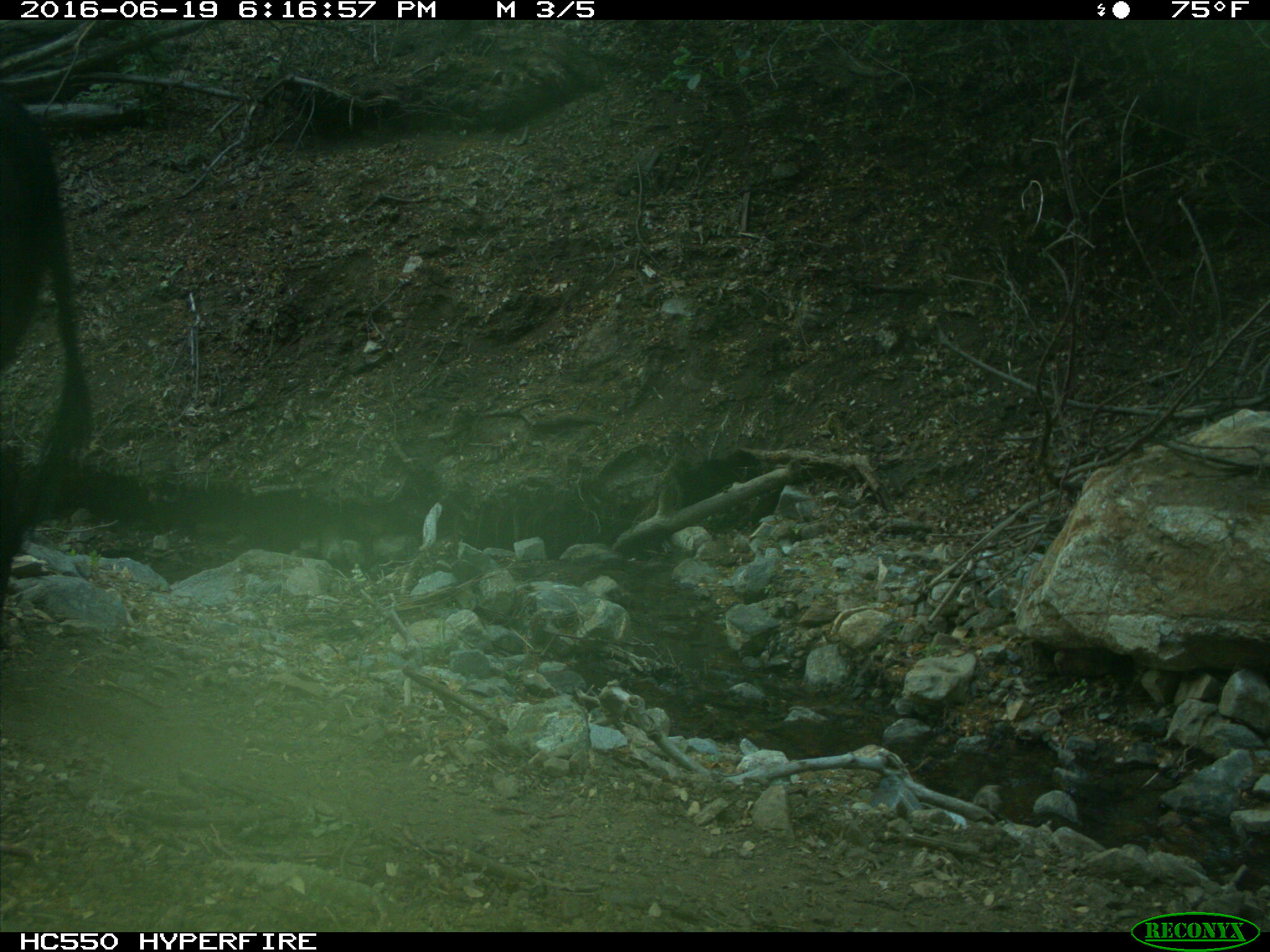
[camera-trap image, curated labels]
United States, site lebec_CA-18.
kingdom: Animalia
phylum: Chordata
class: Mammalia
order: Artiodactyla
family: Bovidae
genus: Bos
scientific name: Bos taurus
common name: domestic cow